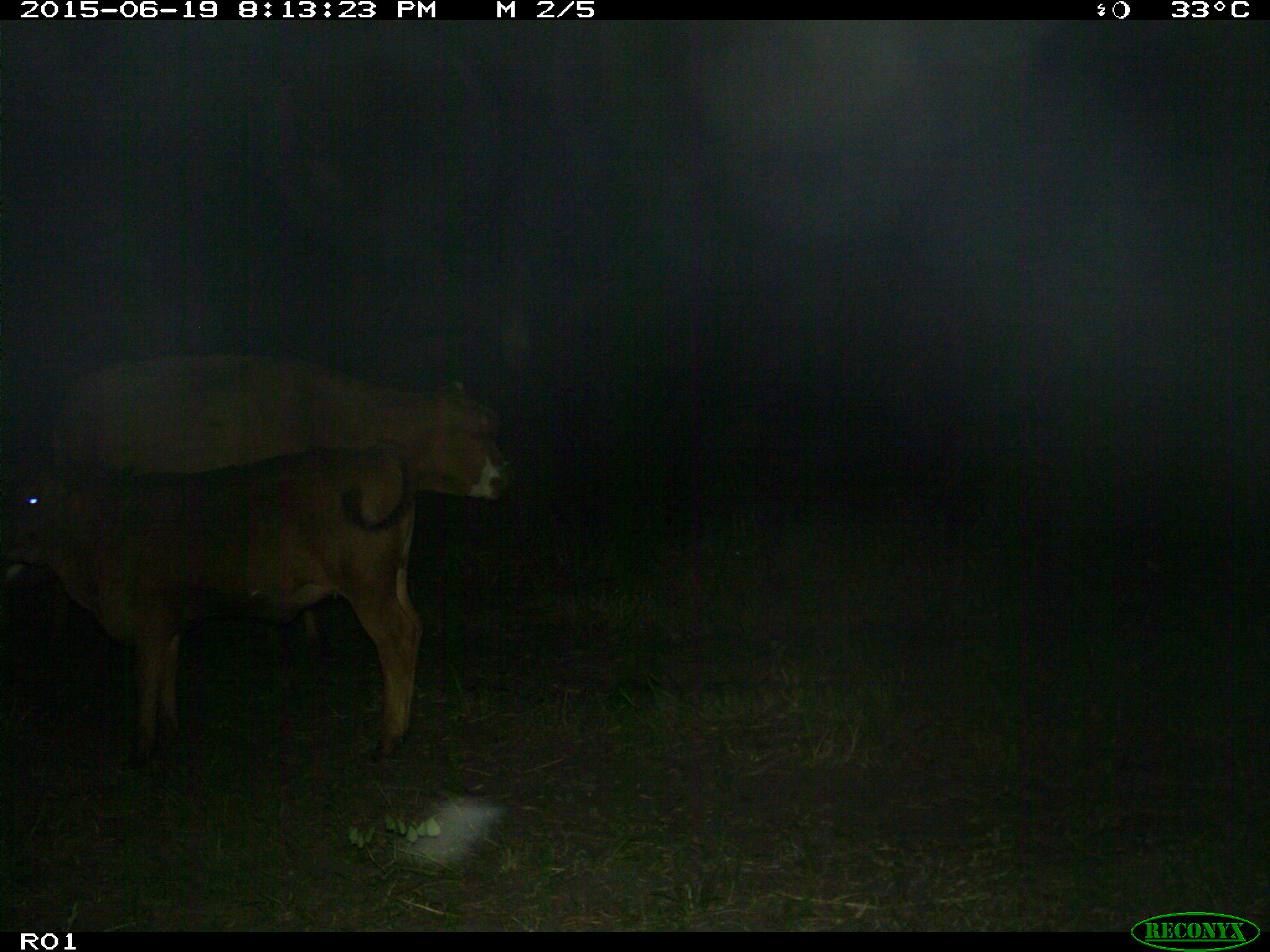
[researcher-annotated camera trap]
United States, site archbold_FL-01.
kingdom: Animalia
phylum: Chordata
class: Mammalia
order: Artiodactyla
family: Bovidae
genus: Bos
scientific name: Bos taurus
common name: domestic cow